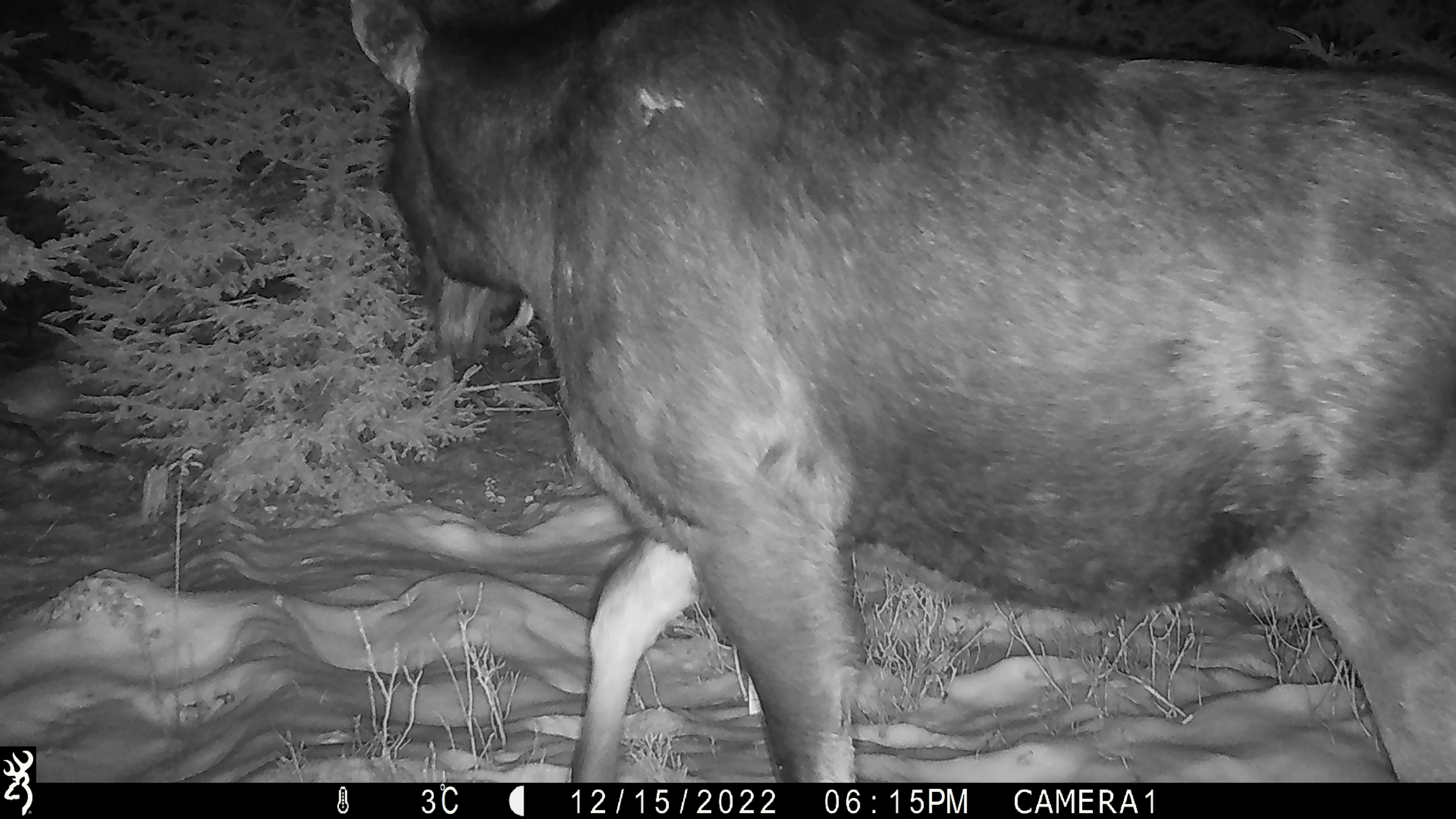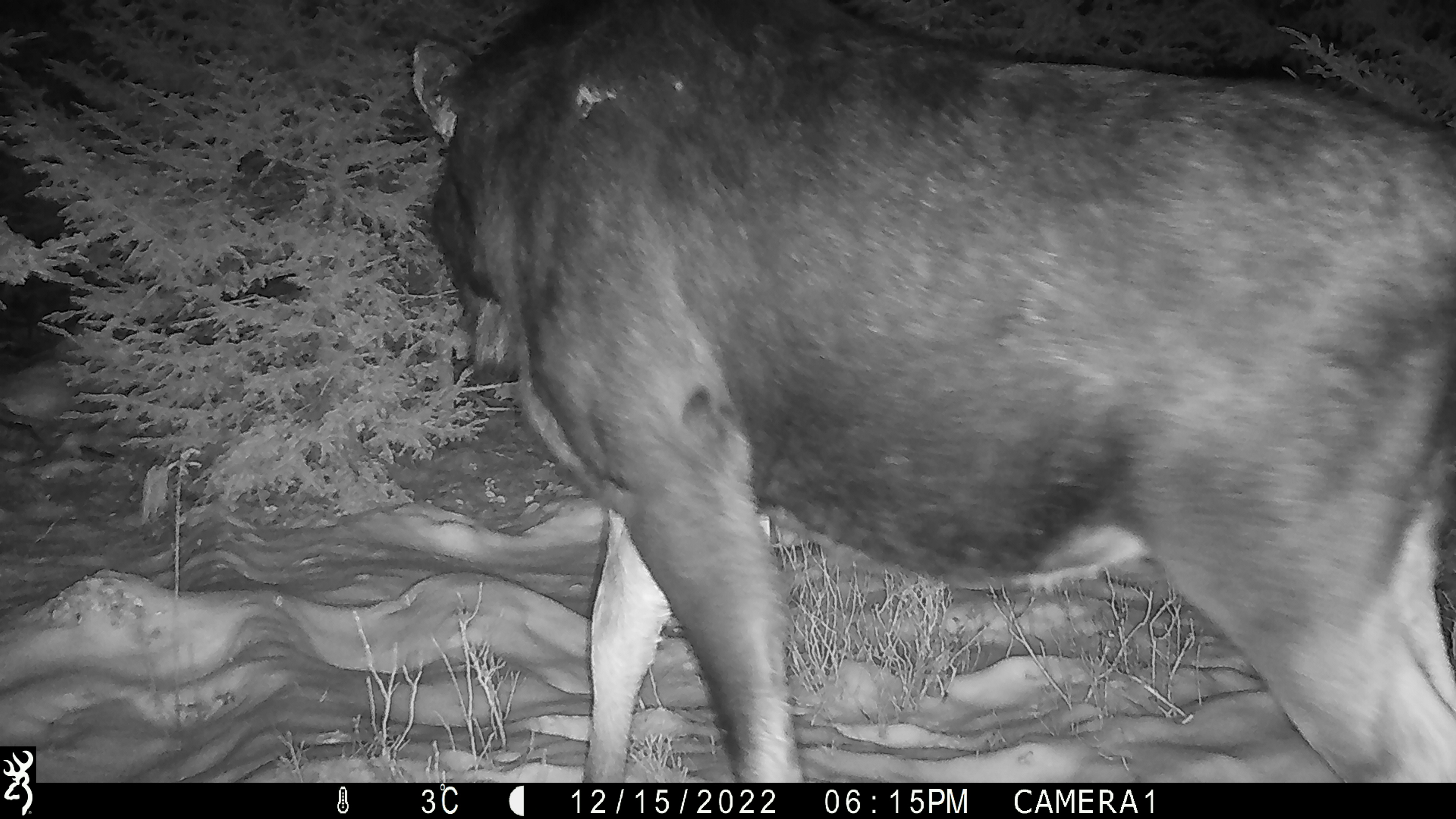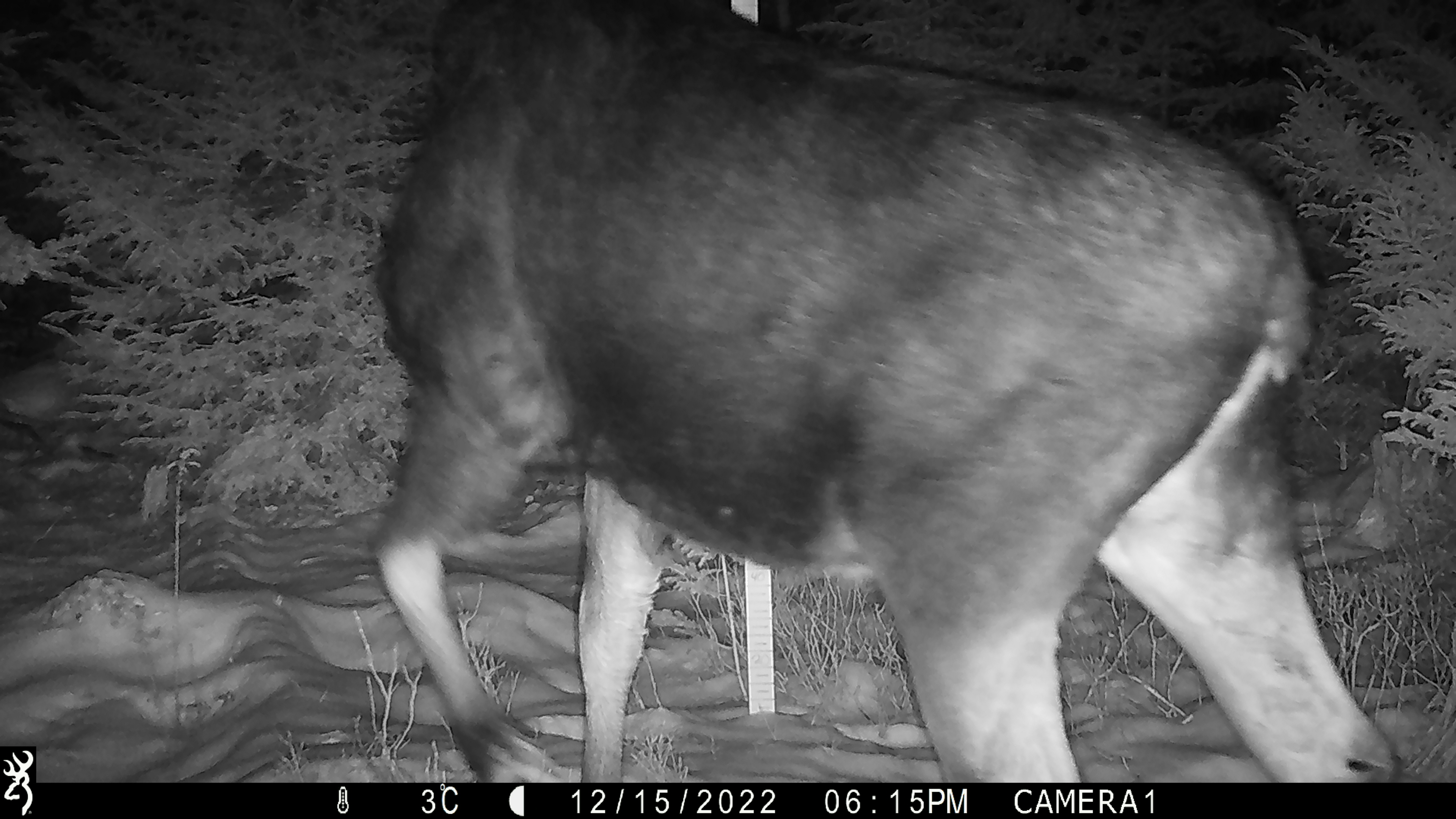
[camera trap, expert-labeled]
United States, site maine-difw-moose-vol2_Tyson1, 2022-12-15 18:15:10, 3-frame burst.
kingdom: Animalia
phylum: Chordata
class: Mammalia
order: Artiodactyla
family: Cervidae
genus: Alces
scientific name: Alces alces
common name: moose